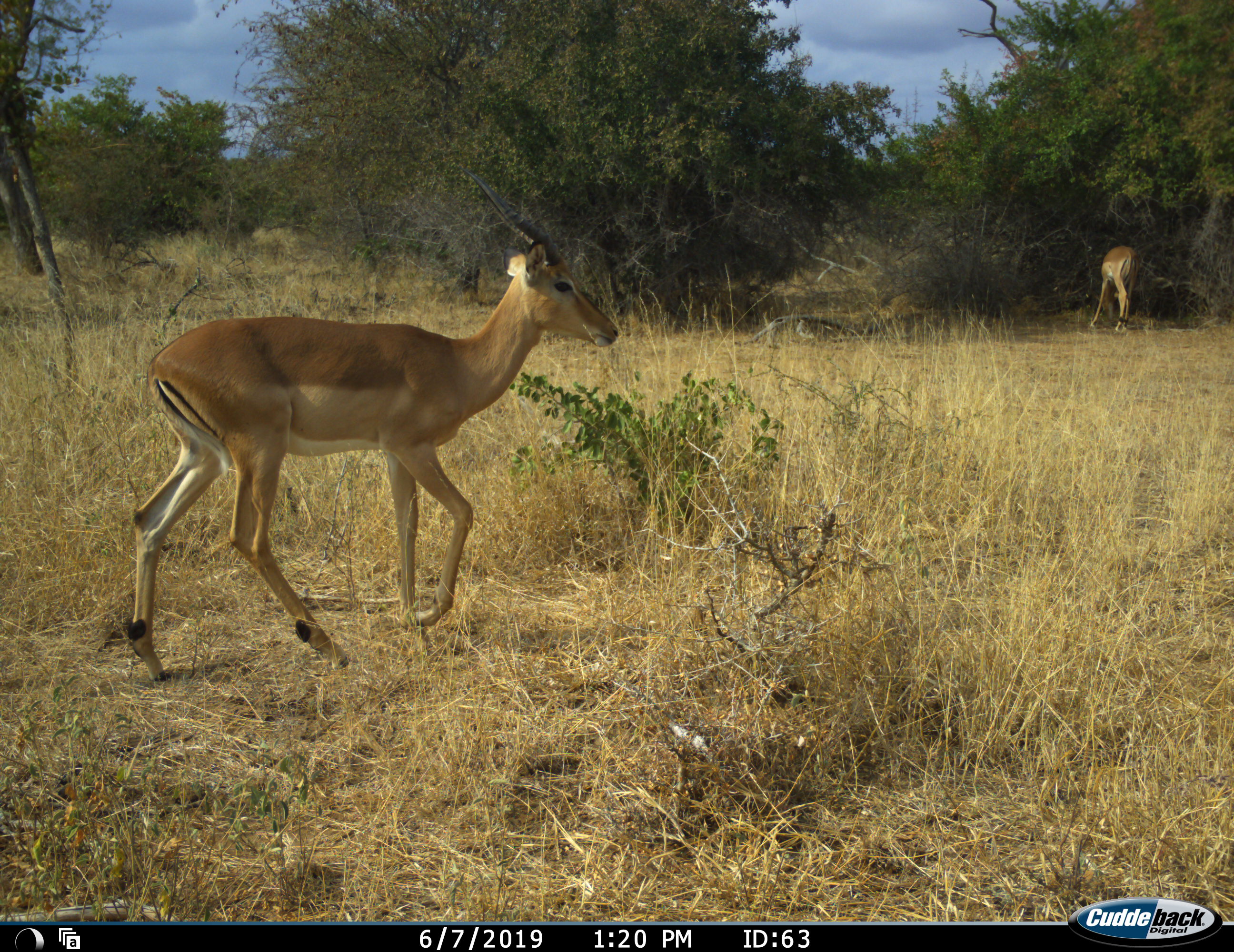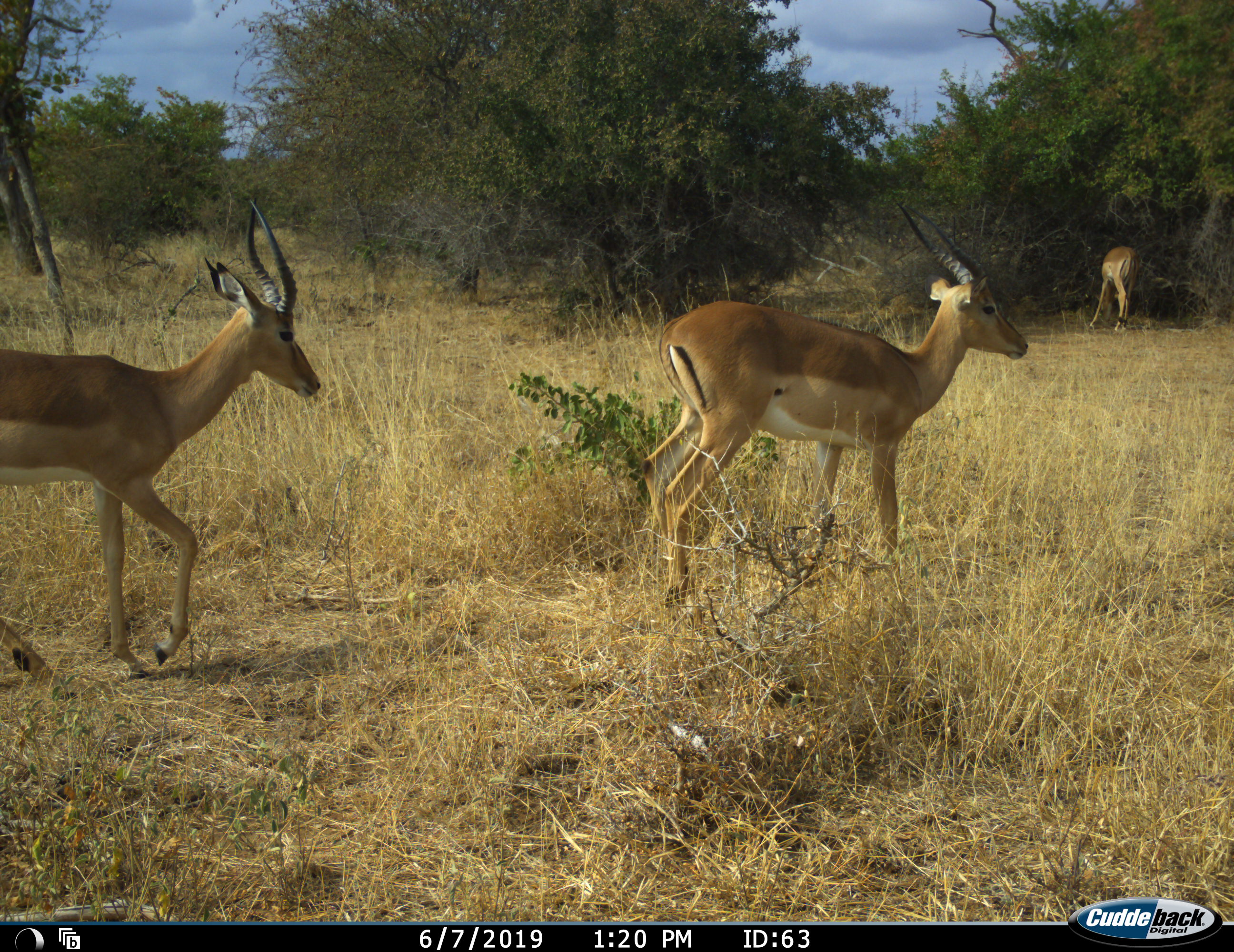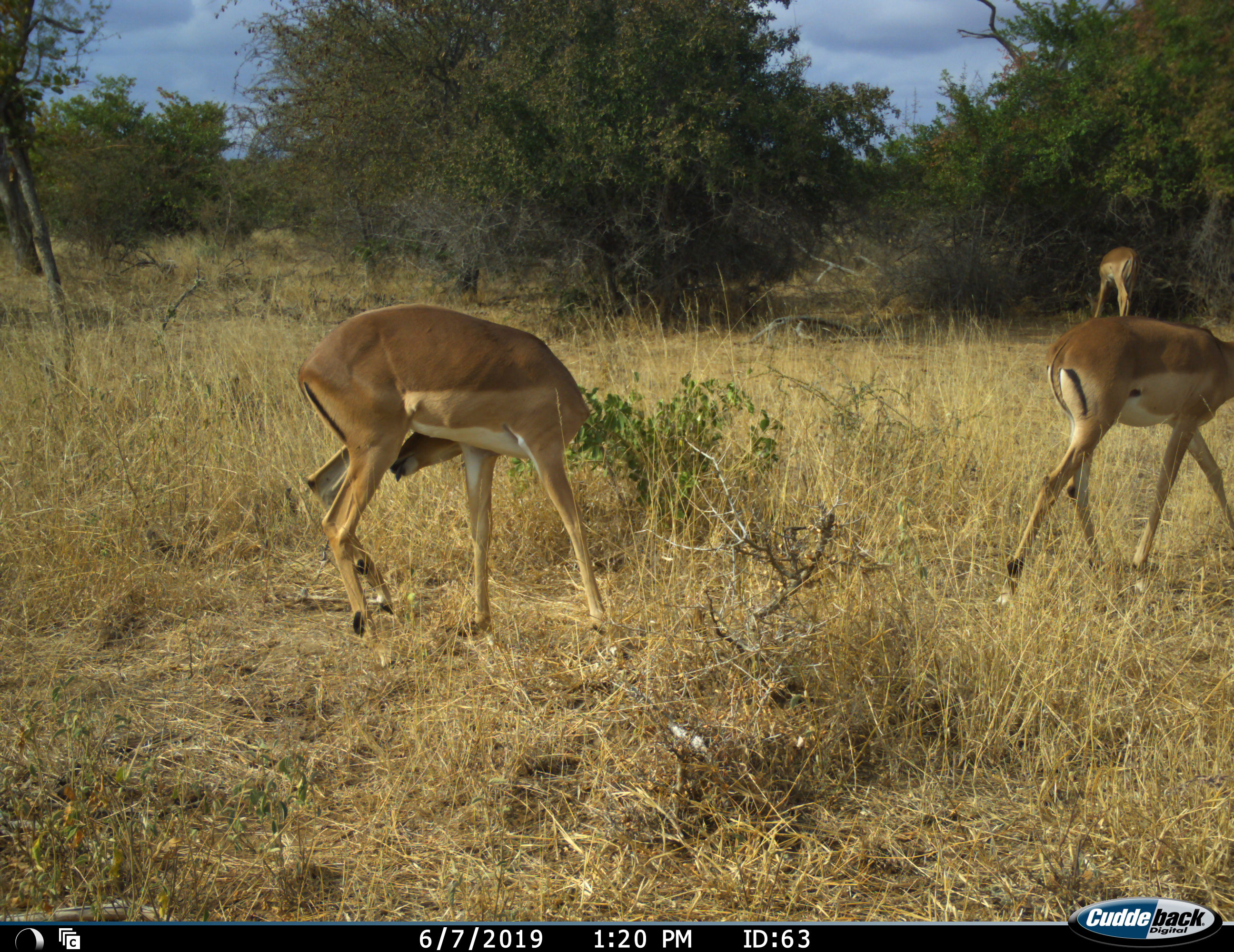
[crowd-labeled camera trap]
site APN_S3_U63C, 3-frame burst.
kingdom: Animalia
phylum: Chordata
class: Mammalia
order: Artiodactyla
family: Bovidae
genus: Aepyceros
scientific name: Aepyceros melampus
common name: impala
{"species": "impala (Aepyceros melampus)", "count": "3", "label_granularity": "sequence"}